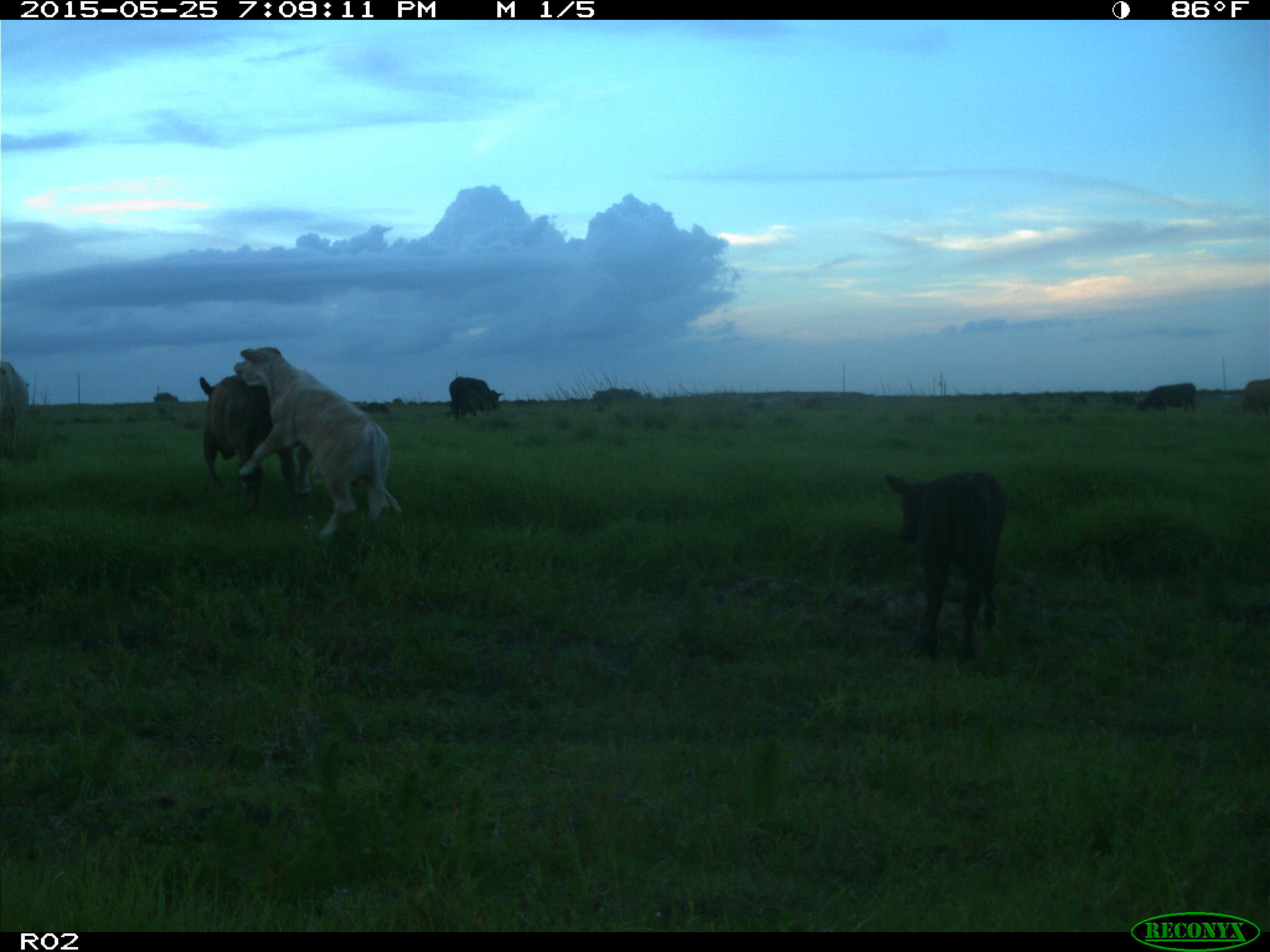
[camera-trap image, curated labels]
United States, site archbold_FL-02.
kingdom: Animalia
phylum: Chordata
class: Mammalia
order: Artiodactyla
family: Bovidae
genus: Bos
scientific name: Bos taurus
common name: domestic cow